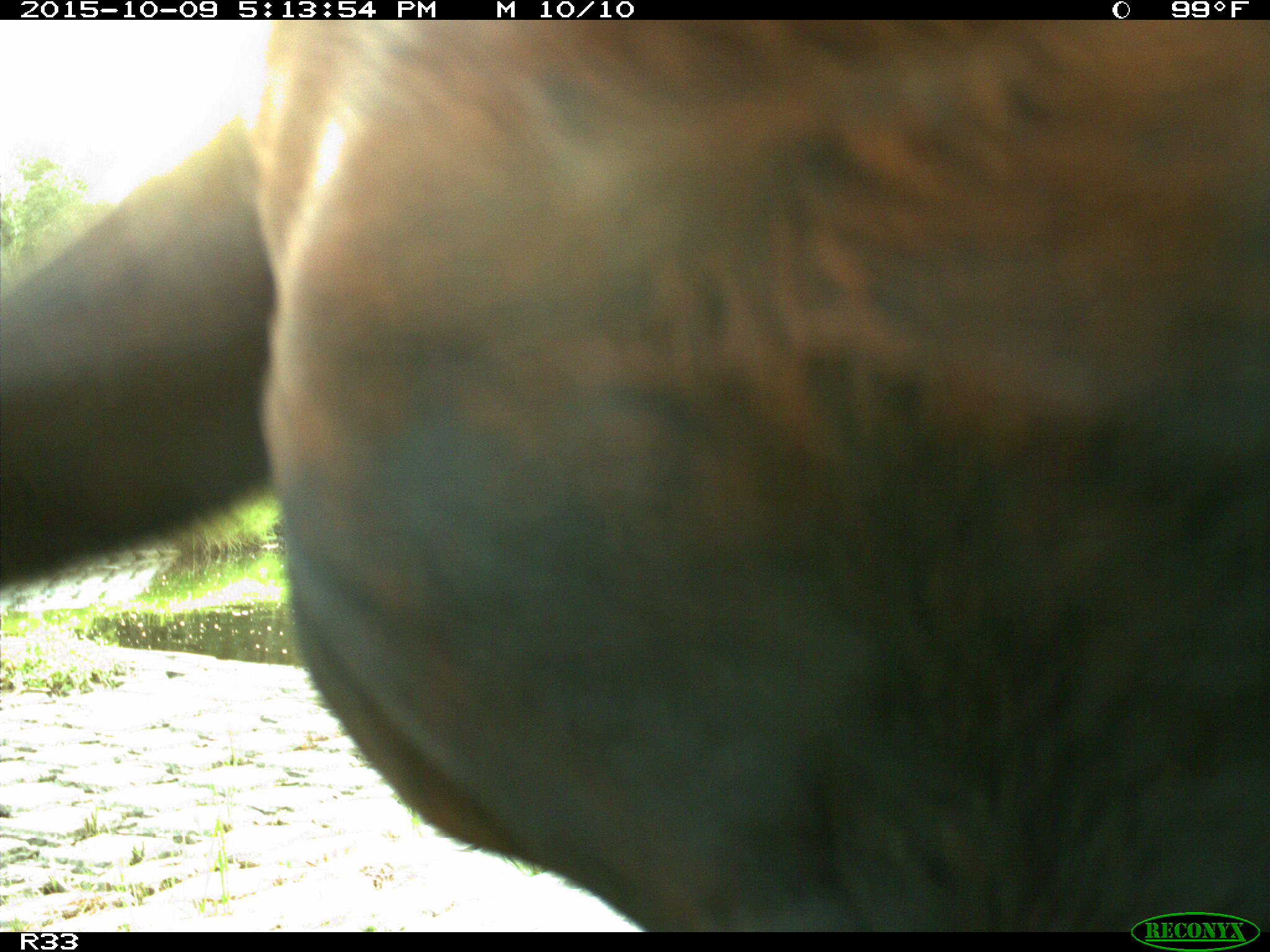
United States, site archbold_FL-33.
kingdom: Animalia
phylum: Chordata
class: Mammalia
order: Artiodactyla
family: Bovidae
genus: Bos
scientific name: Bos taurus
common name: domestic cow